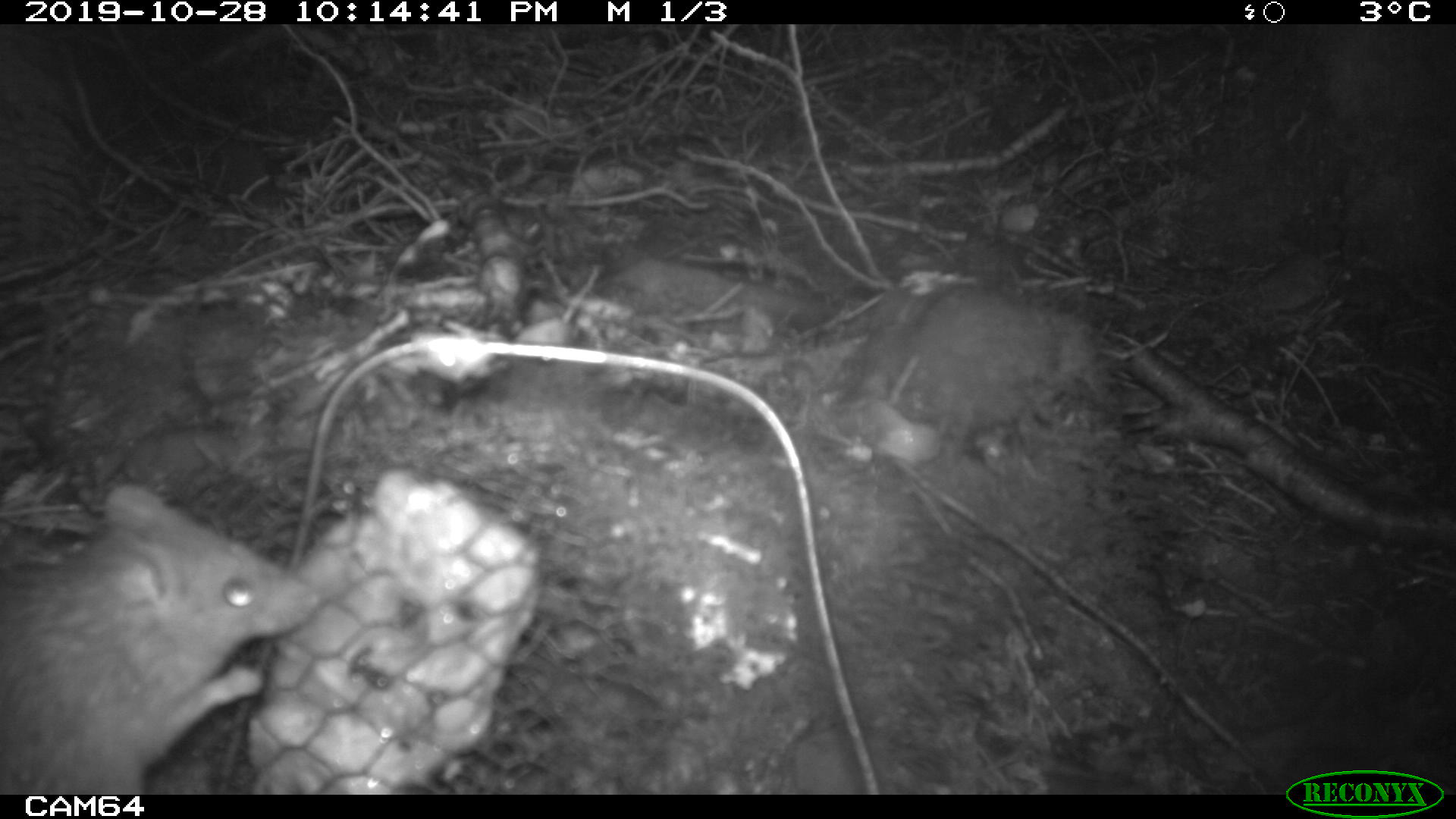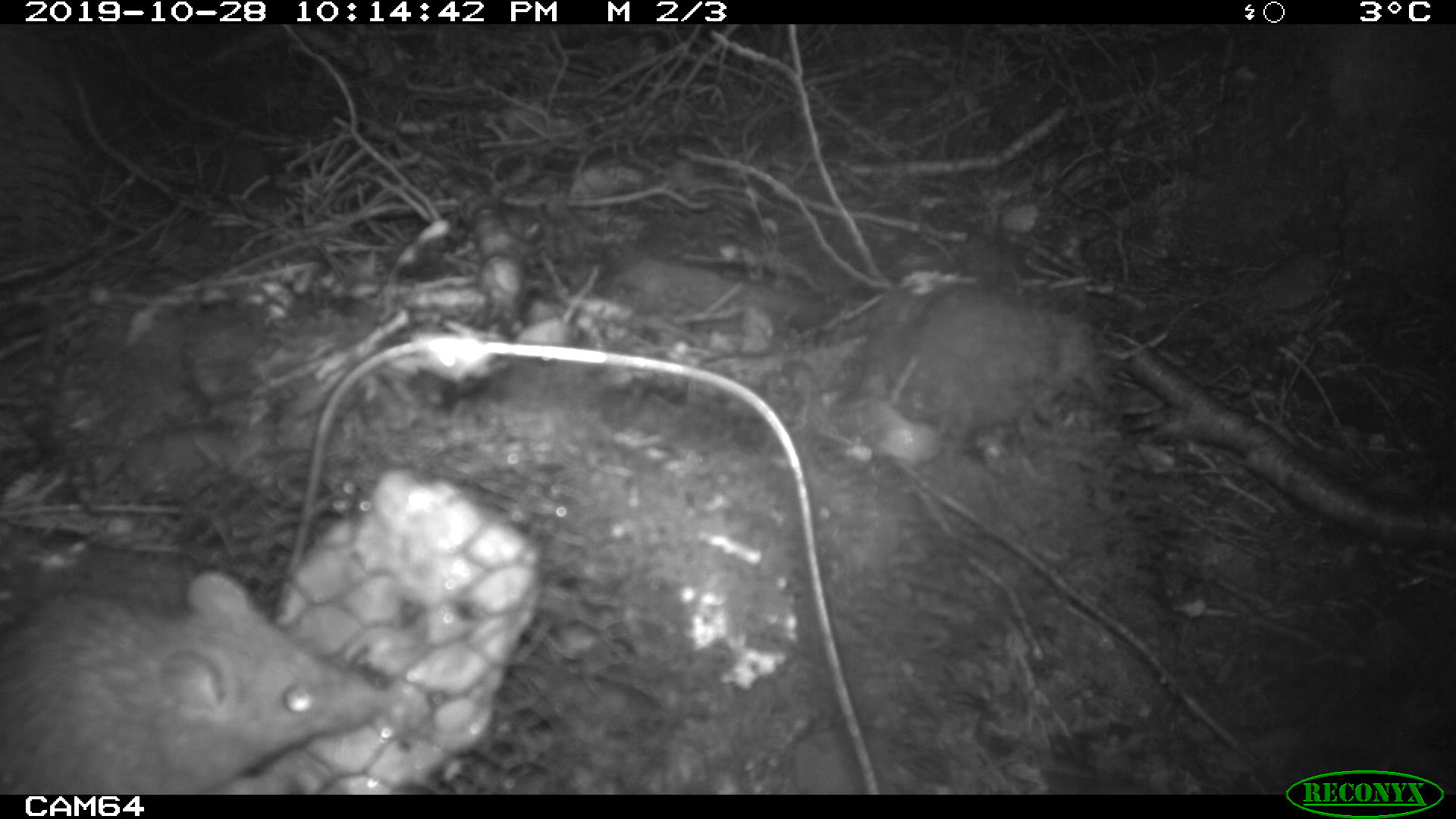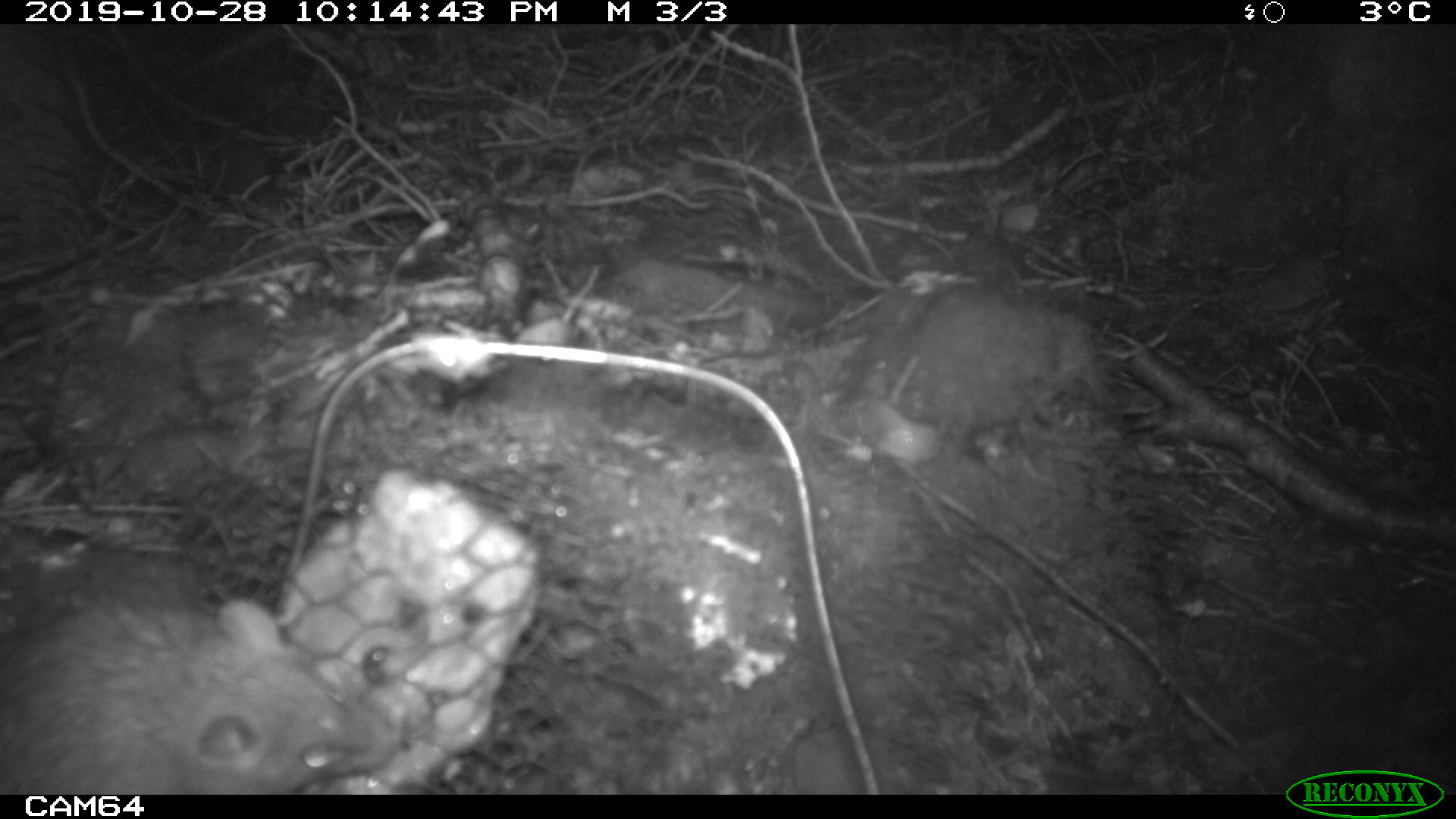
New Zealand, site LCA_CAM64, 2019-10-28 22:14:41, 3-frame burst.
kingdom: Animalia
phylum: Chordata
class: Mammalia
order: Rodentia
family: Muridae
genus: Rattus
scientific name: Rattus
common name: rat